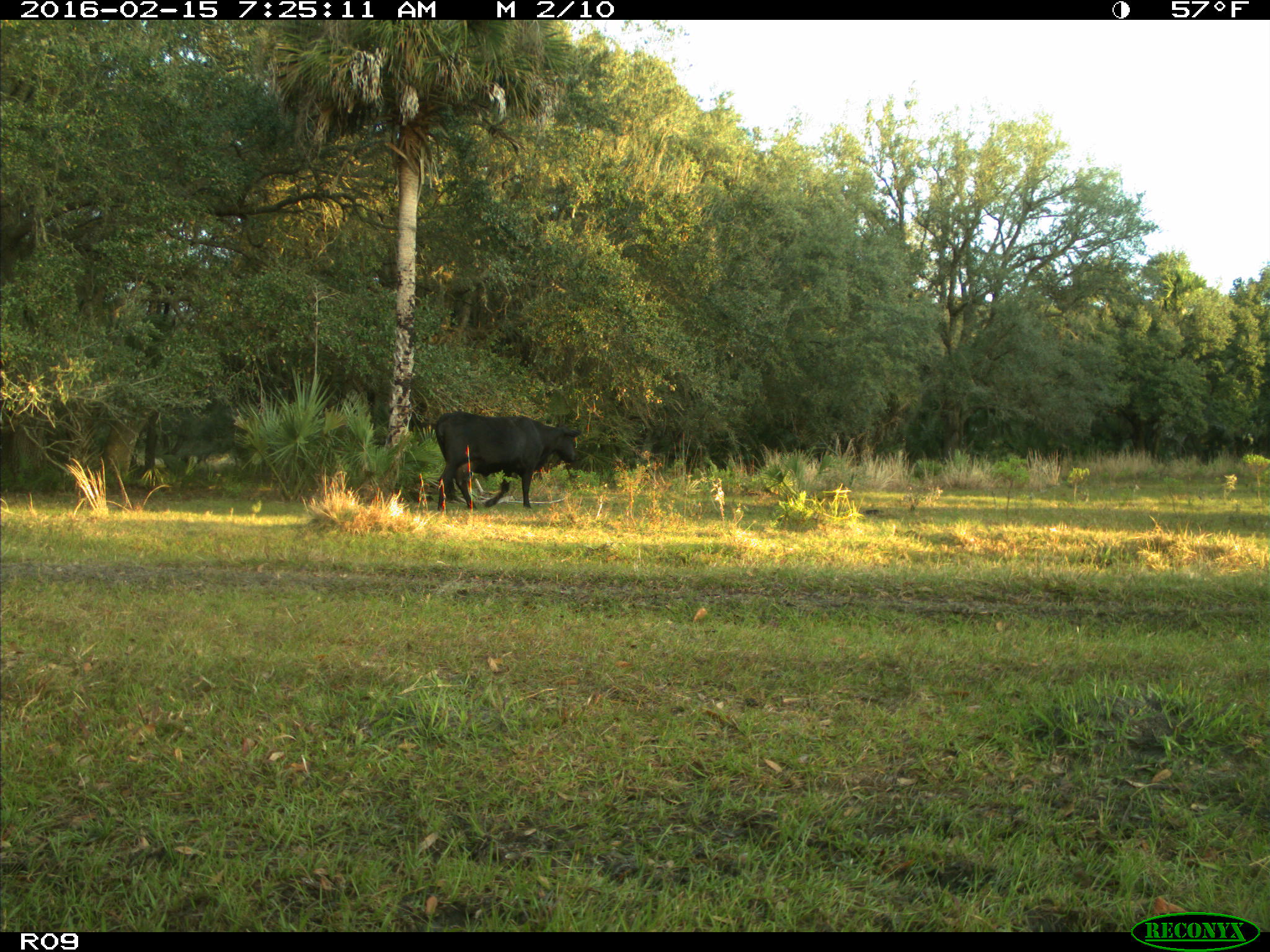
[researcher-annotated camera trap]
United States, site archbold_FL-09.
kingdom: Animalia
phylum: Chordata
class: Mammalia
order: Artiodactyla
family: Bovidae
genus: Bos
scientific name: Bos taurus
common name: domestic cow